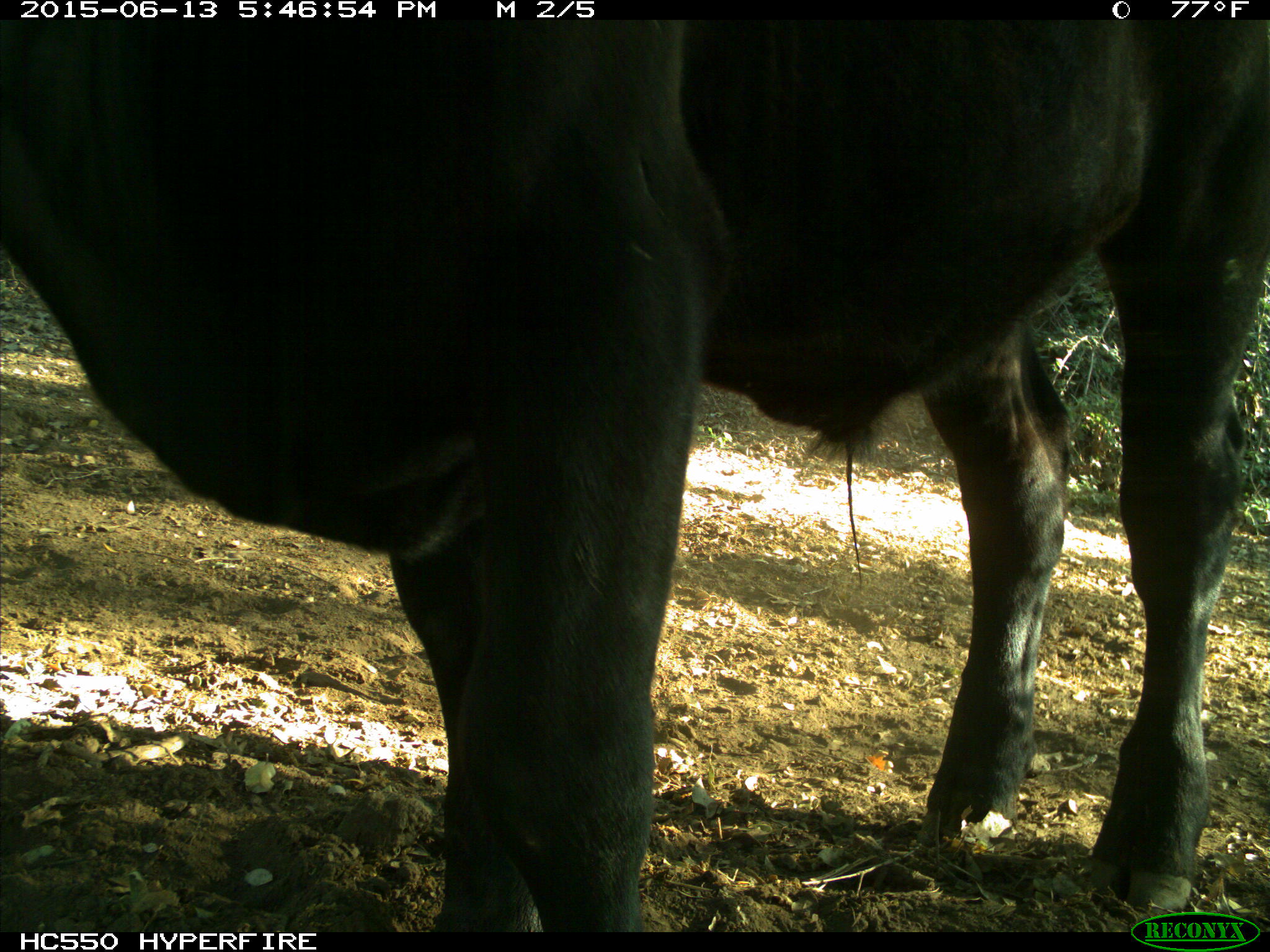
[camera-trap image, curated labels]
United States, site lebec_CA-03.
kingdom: Animalia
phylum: Chordata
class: Mammalia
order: Artiodactyla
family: Bovidae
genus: Bos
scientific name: Bos taurus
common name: domestic cow